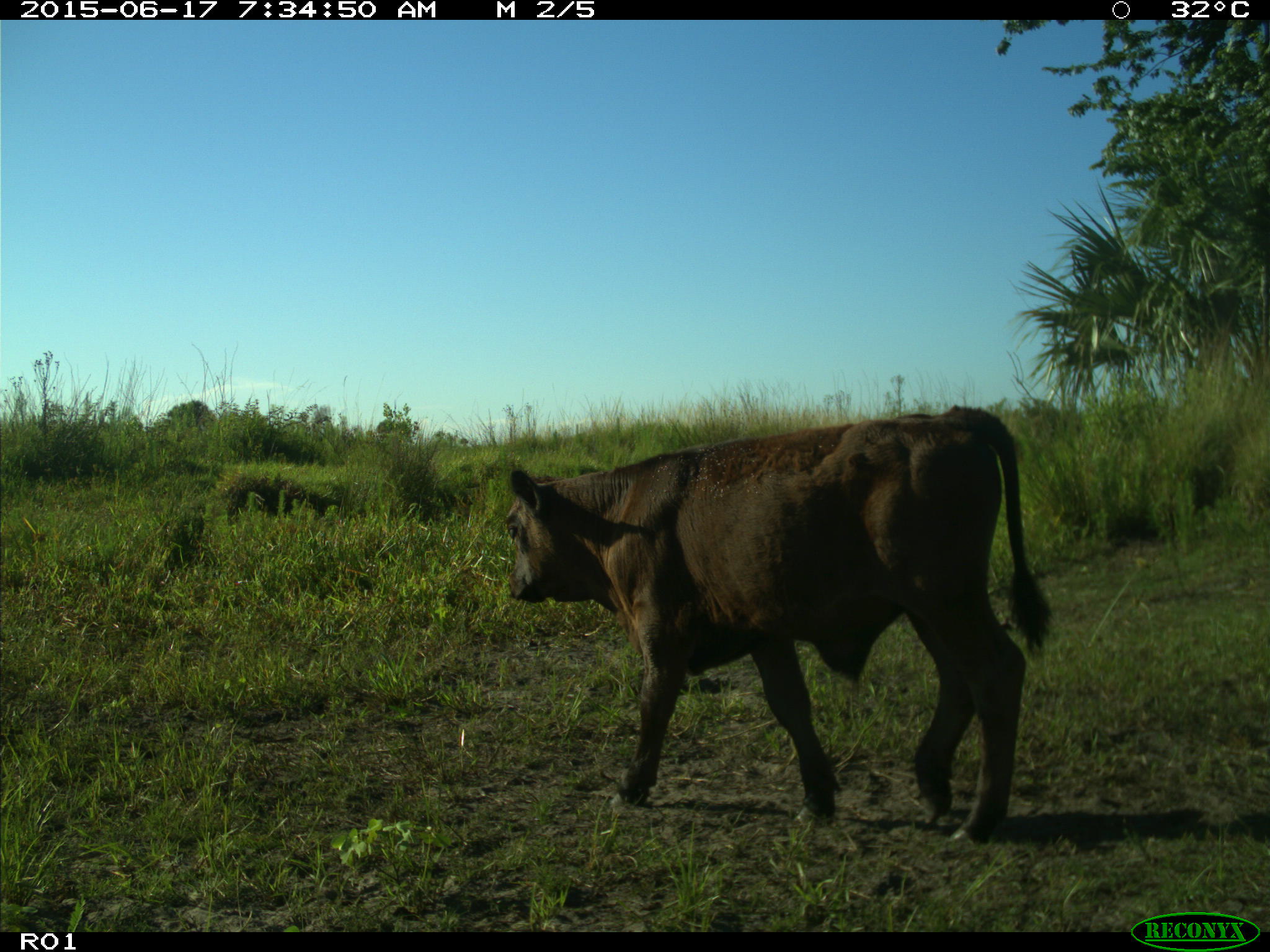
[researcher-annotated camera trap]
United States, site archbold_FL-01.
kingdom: Animalia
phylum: Chordata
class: Mammalia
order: Artiodactyla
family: Bovidae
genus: Bos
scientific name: Bos taurus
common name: domestic cow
Bos taurus (domestic cow).